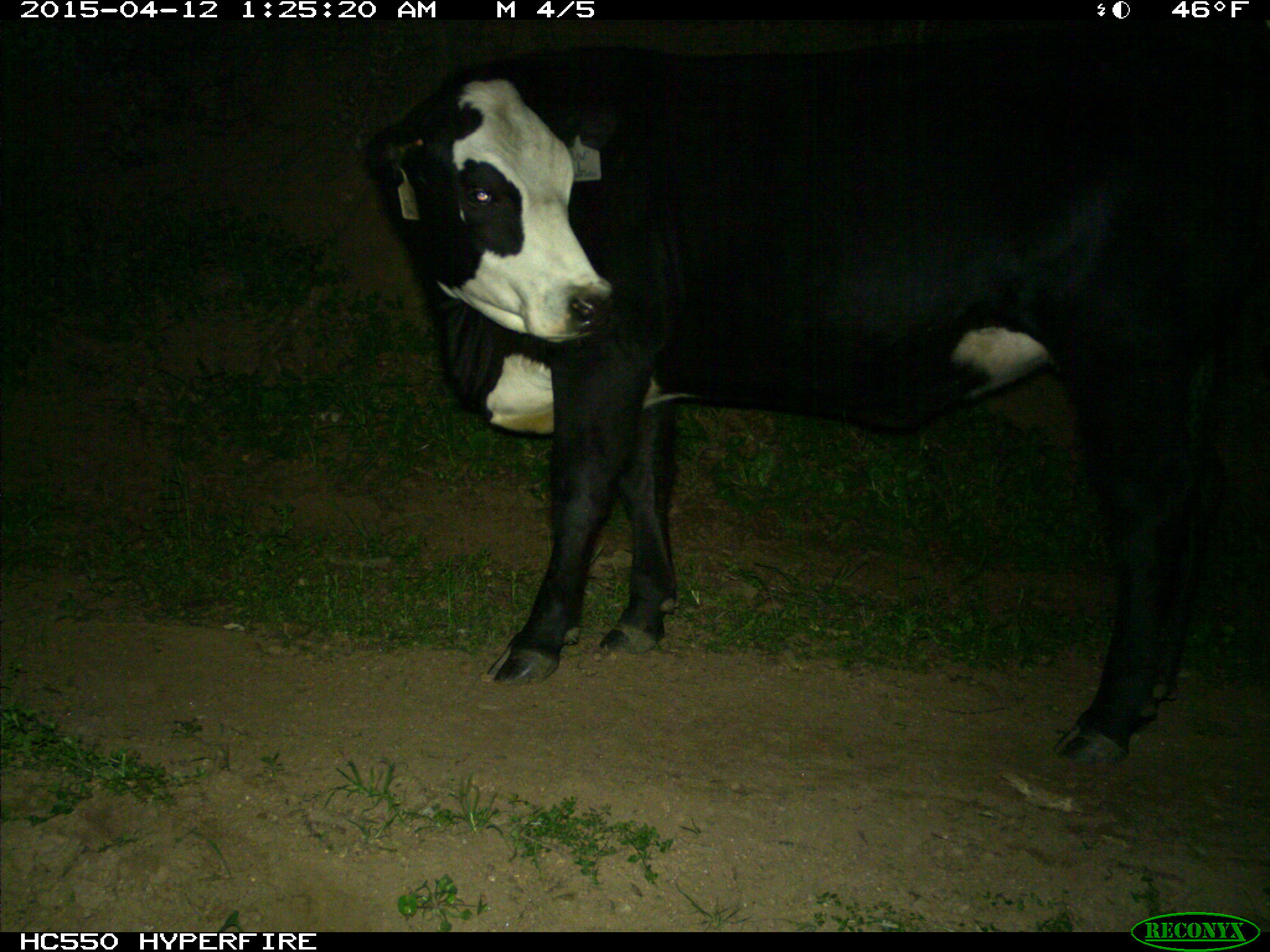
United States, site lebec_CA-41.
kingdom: Animalia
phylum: Chordata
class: Mammalia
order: Artiodactyla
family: Bovidae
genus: Bos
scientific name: Bos taurus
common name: domestic cow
Bos taurus (domestic cow).